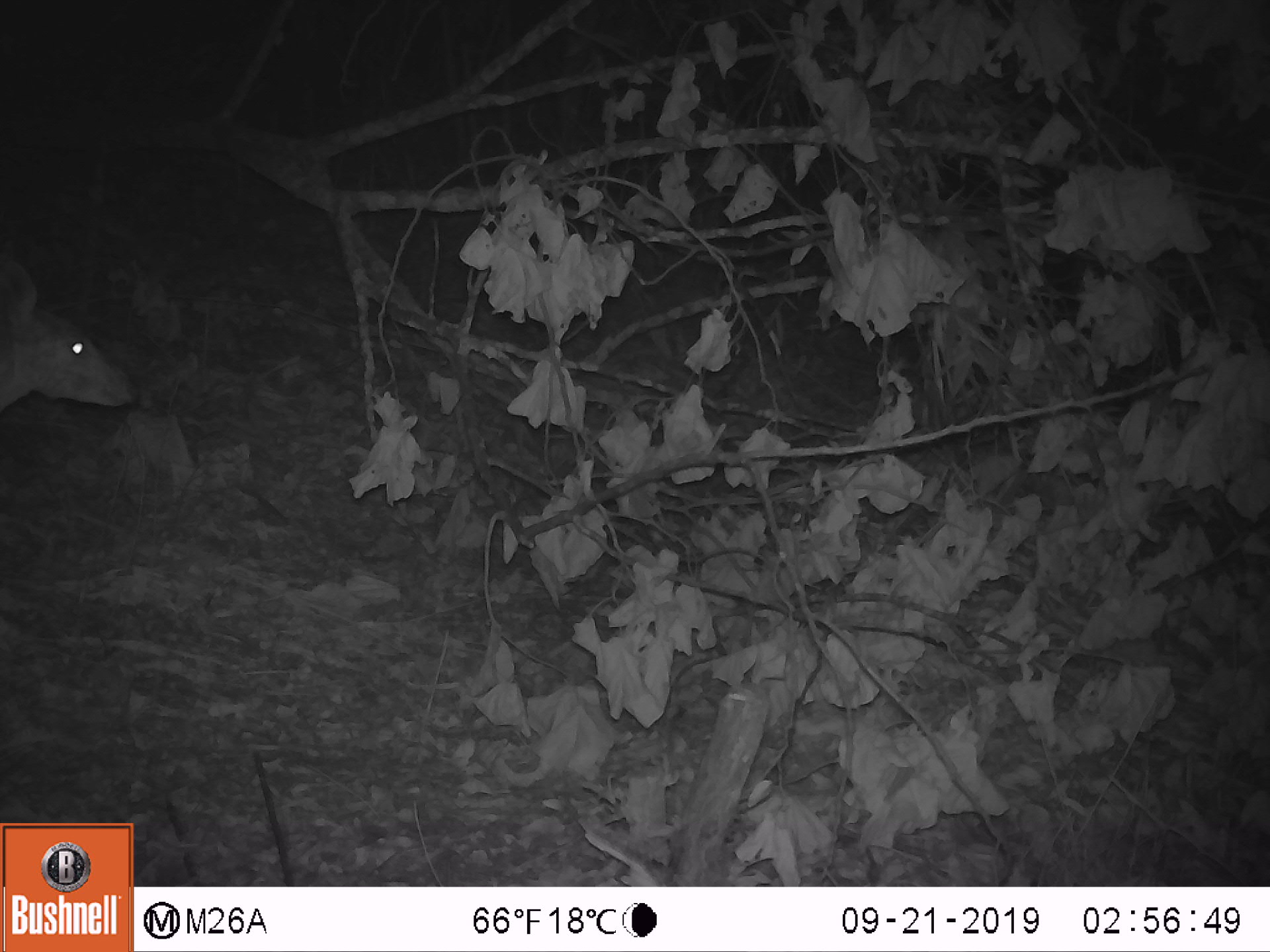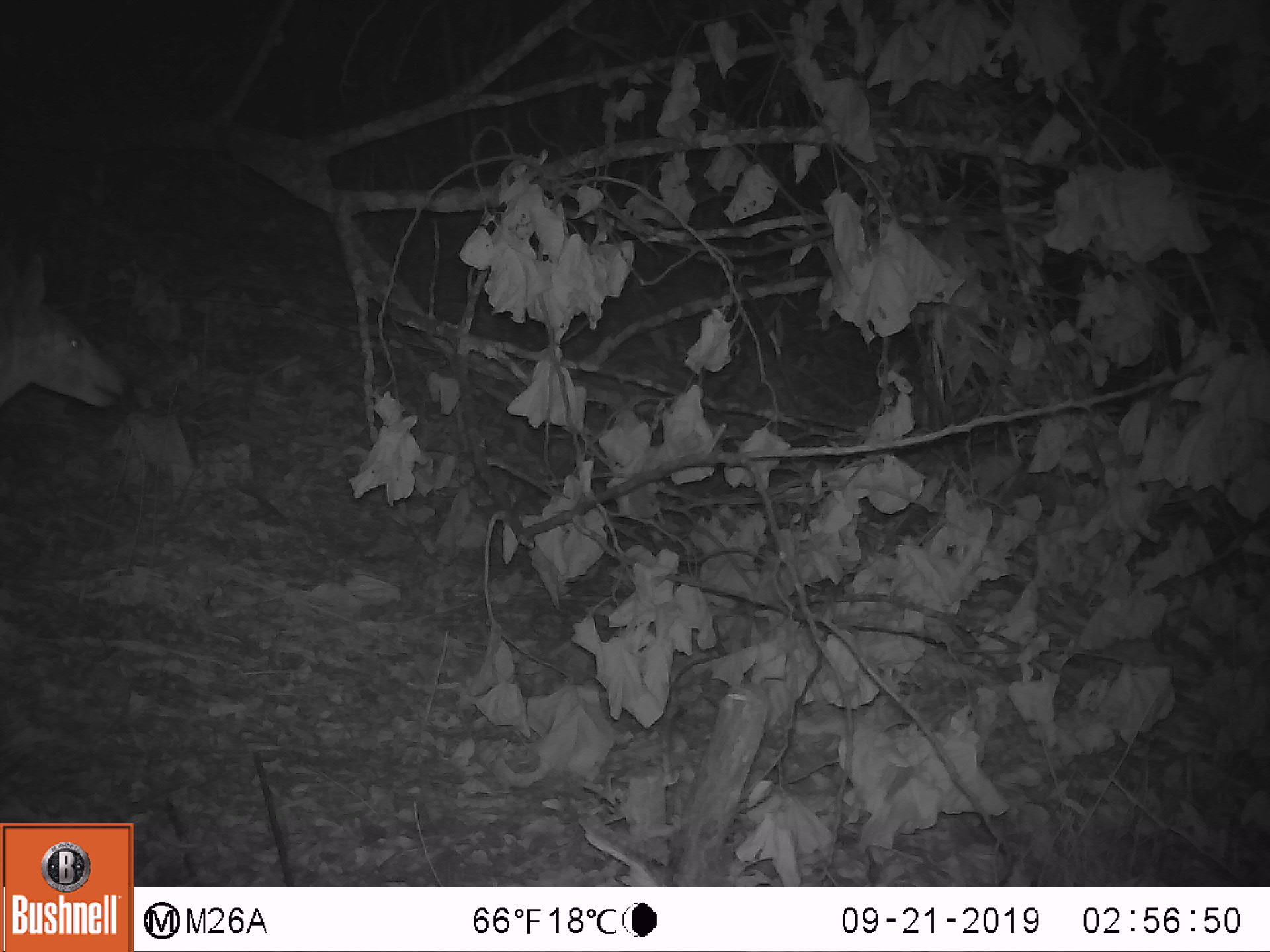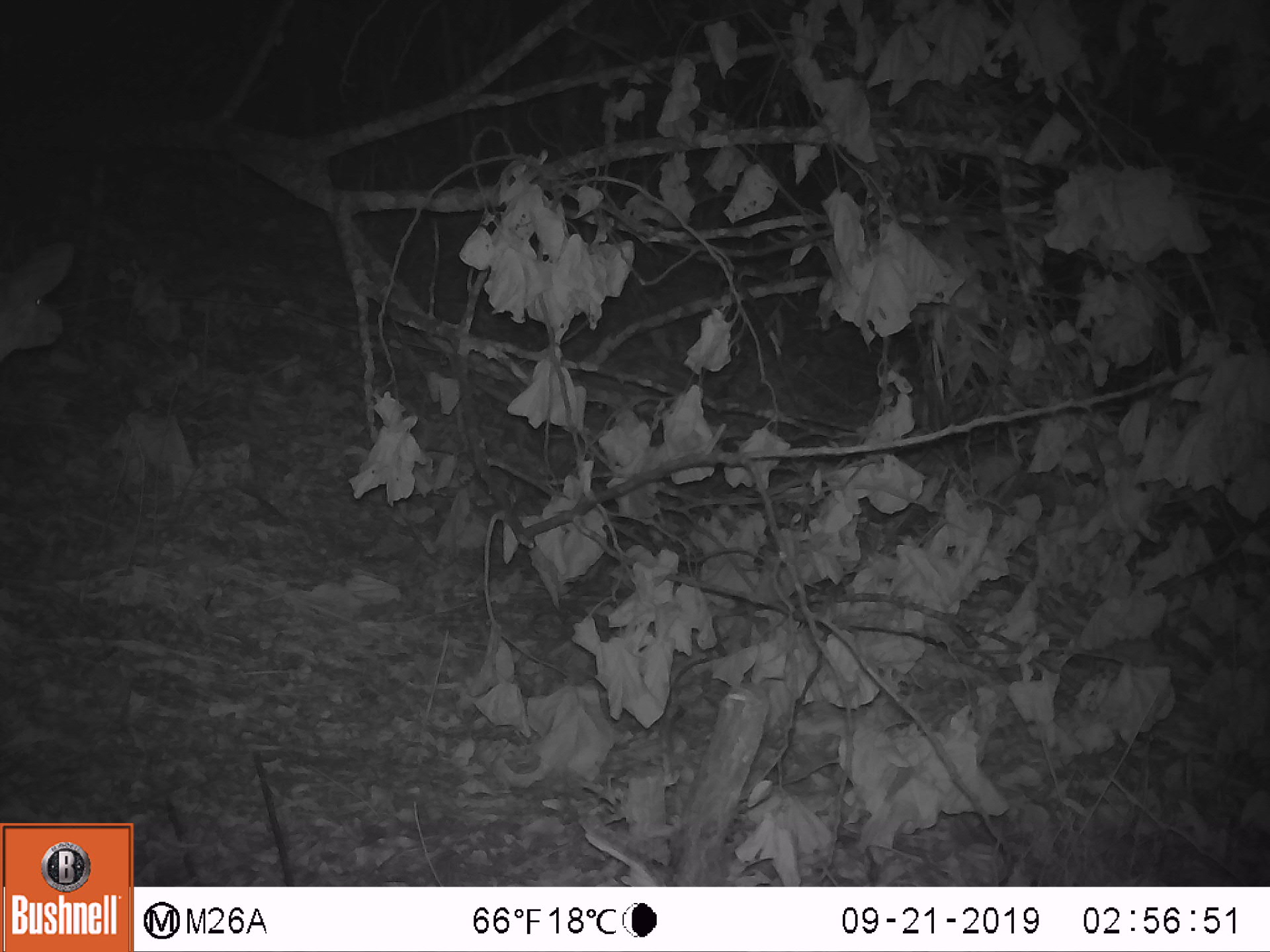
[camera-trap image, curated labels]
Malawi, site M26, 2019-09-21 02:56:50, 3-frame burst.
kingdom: Animalia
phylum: Chordata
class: Mammalia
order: Artiodactyla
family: Bovidae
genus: Tragelaphus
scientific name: Tragelaphus sylvaticus sylvaticus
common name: cape bushbuck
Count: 1.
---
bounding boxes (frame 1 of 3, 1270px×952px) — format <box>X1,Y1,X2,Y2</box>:
cape bushbuck: <box>0,240,145,432</box>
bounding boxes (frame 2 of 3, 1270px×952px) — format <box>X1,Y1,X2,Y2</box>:
cape bushbuck: <box>0,237,131,430</box>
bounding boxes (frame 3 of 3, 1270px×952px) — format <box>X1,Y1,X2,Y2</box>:
cape bushbuck: <box>0,218,77,381</box>